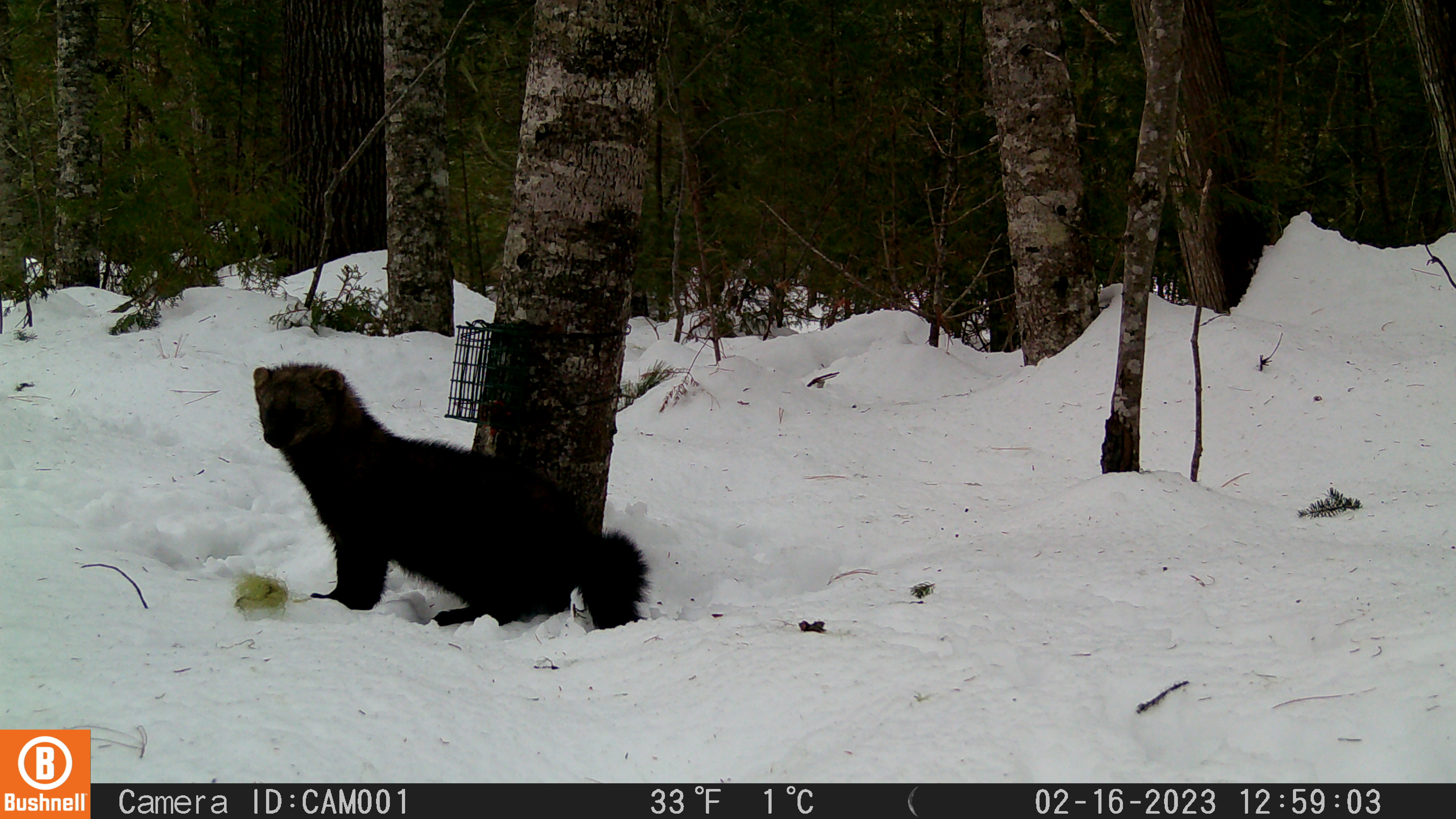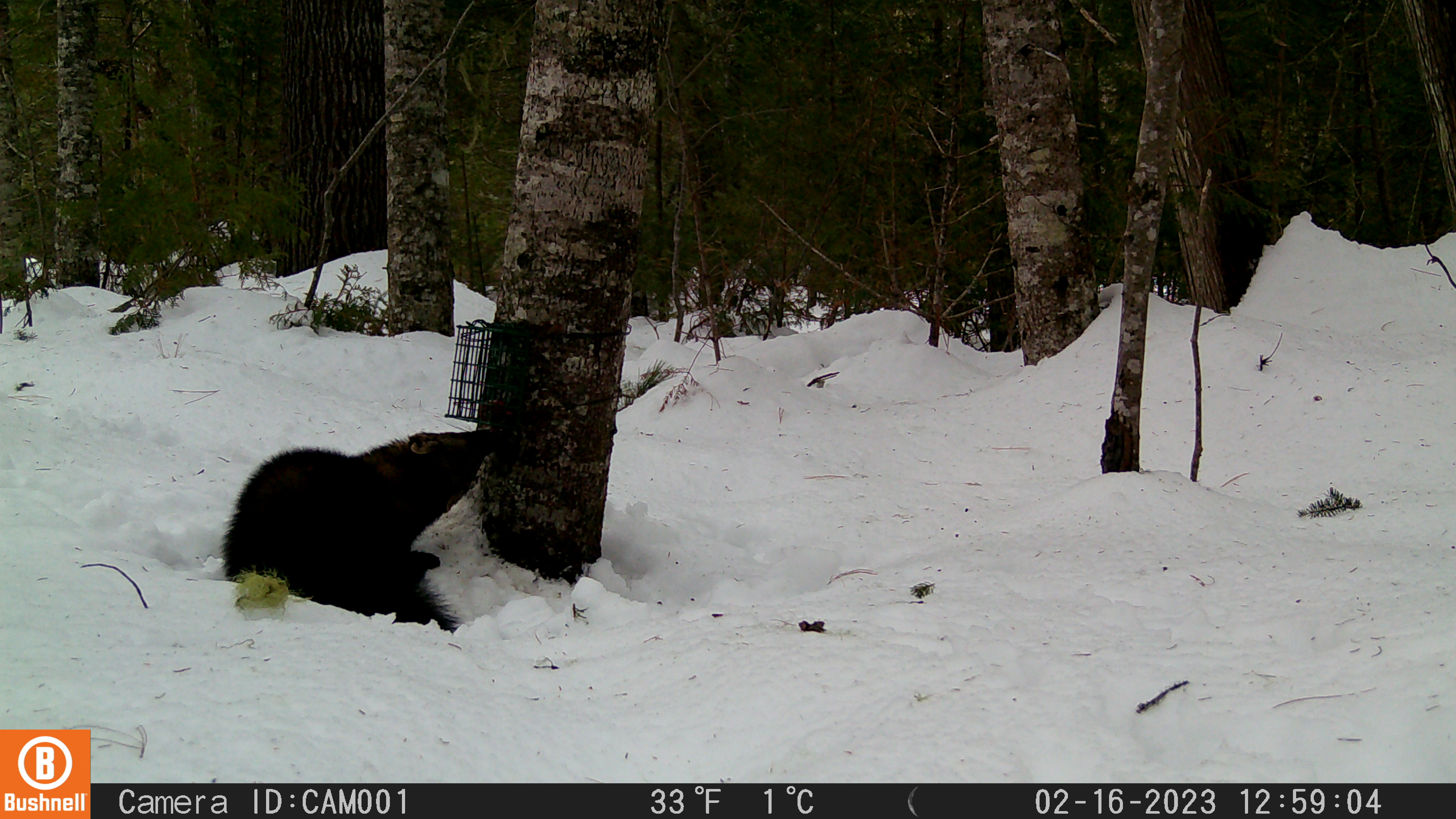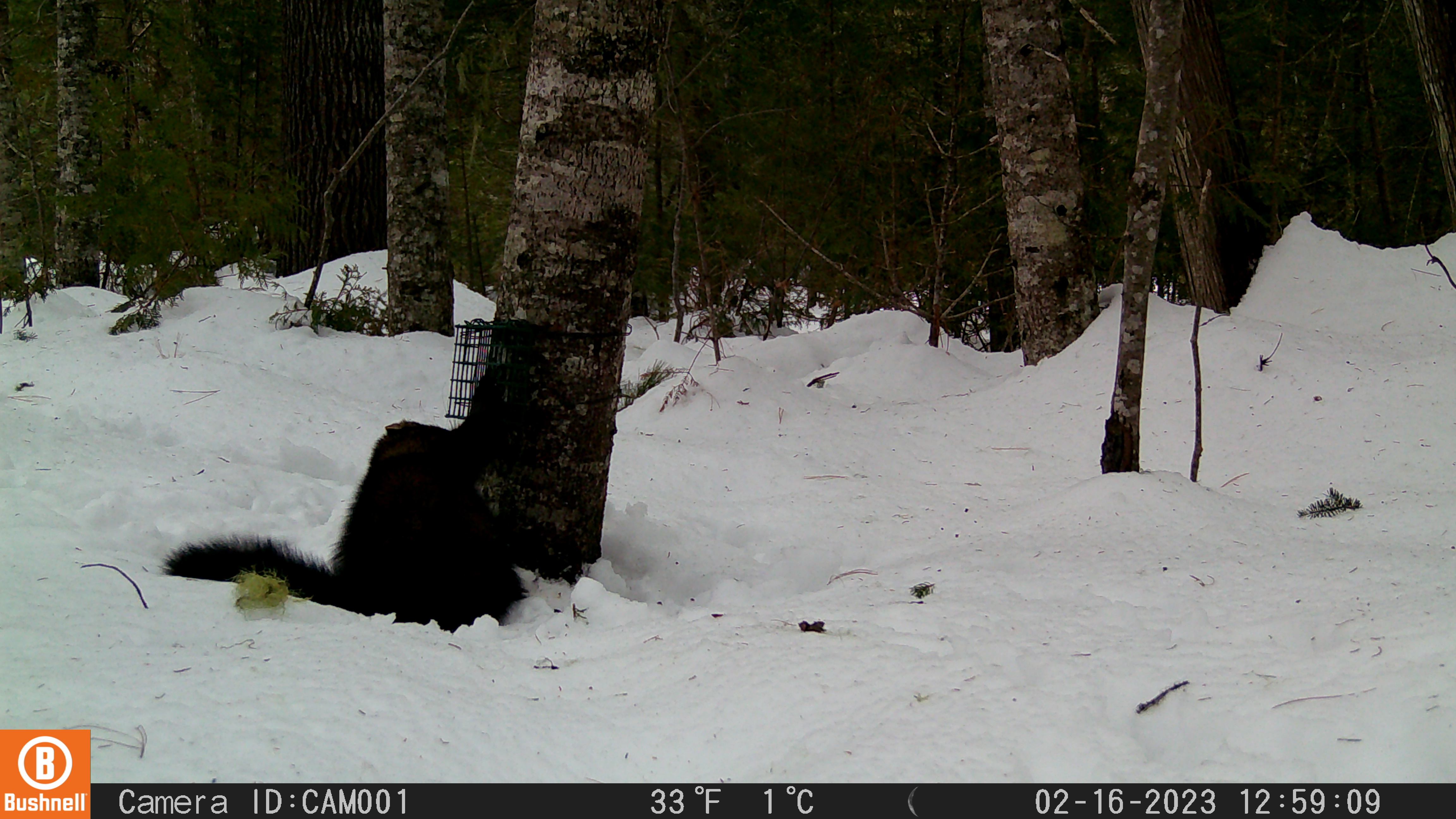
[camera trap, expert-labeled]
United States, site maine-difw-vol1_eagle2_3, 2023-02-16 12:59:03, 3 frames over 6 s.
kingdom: Animalia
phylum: Chordata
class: Mammalia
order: Carnivora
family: Mustelidae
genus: Pekania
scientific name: Pekania pennanti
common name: fisher